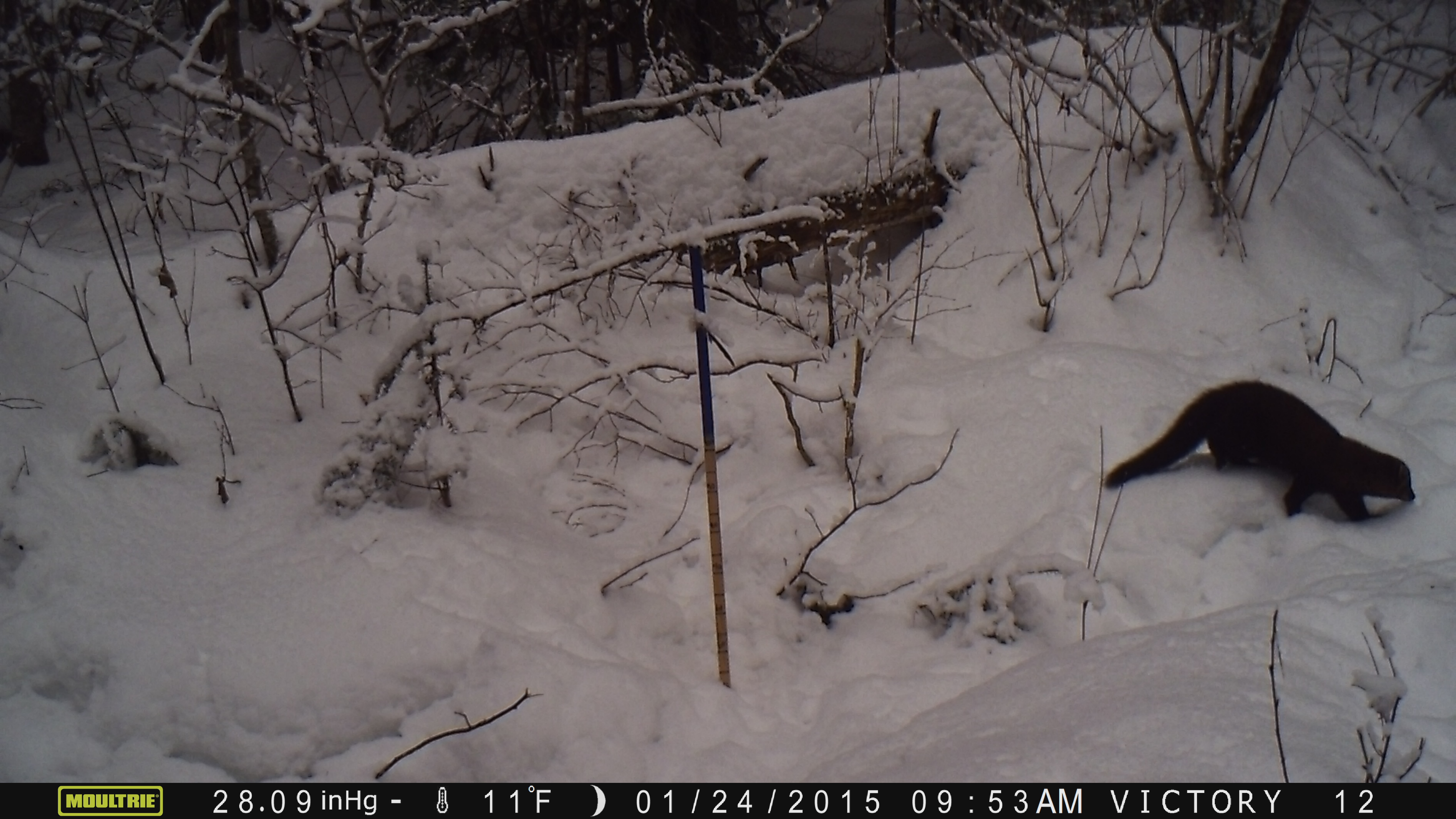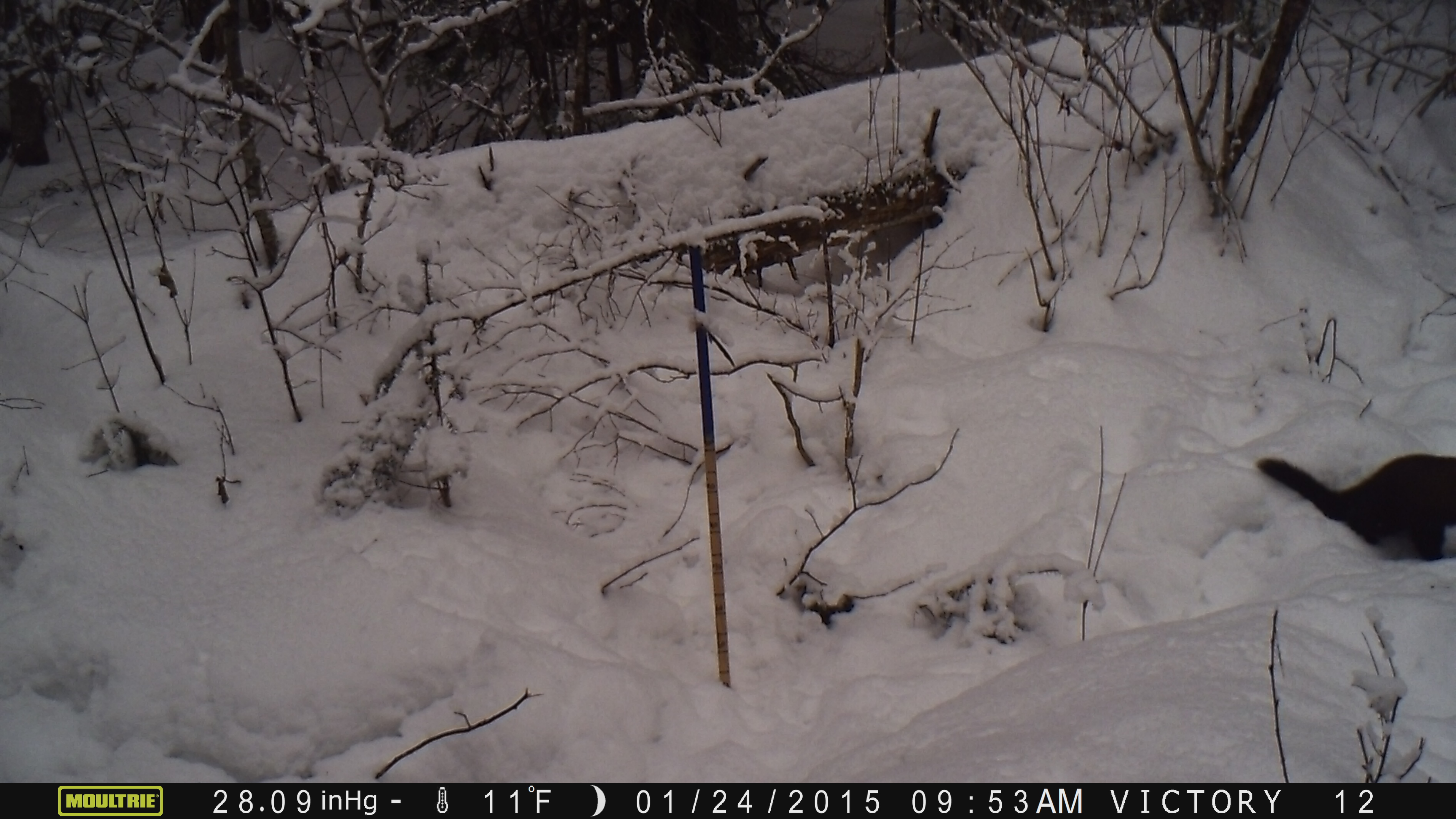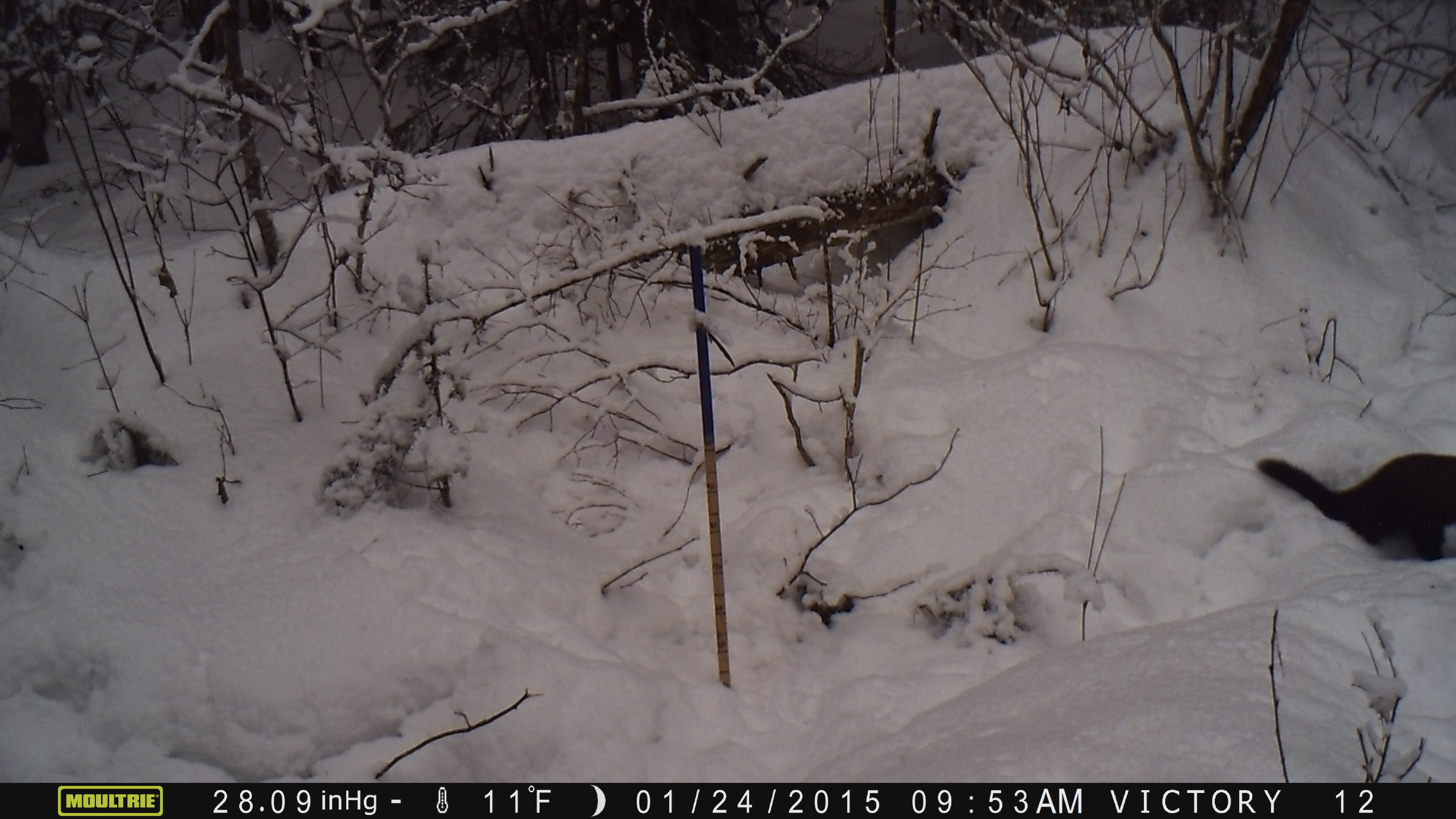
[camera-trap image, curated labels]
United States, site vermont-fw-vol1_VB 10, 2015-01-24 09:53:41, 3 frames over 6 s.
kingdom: Animalia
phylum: Chordata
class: Mammalia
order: Carnivora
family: Mustelidae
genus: Pekania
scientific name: Pekania pennanti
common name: fisher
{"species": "fisher (Pekania pennanti)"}